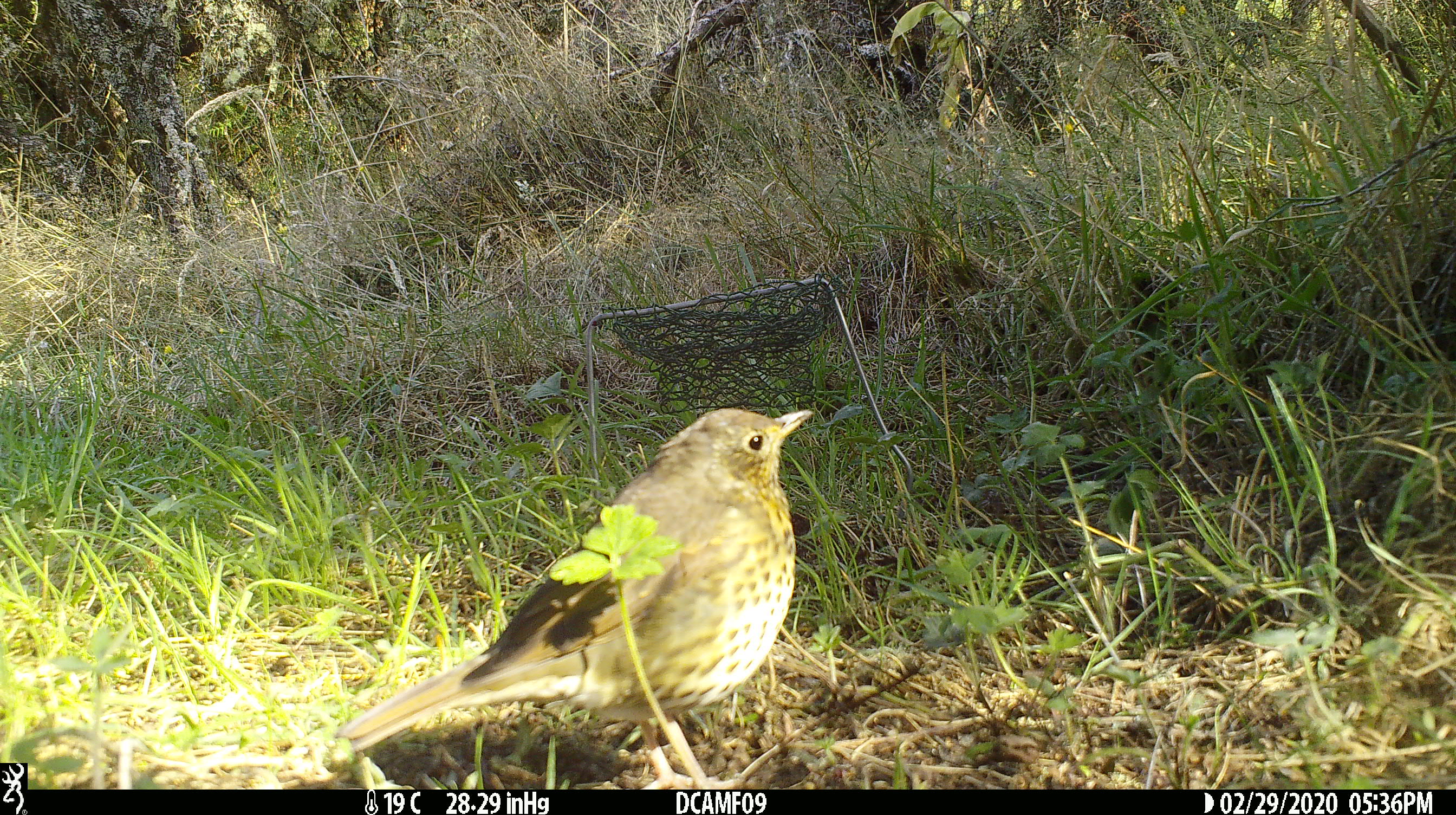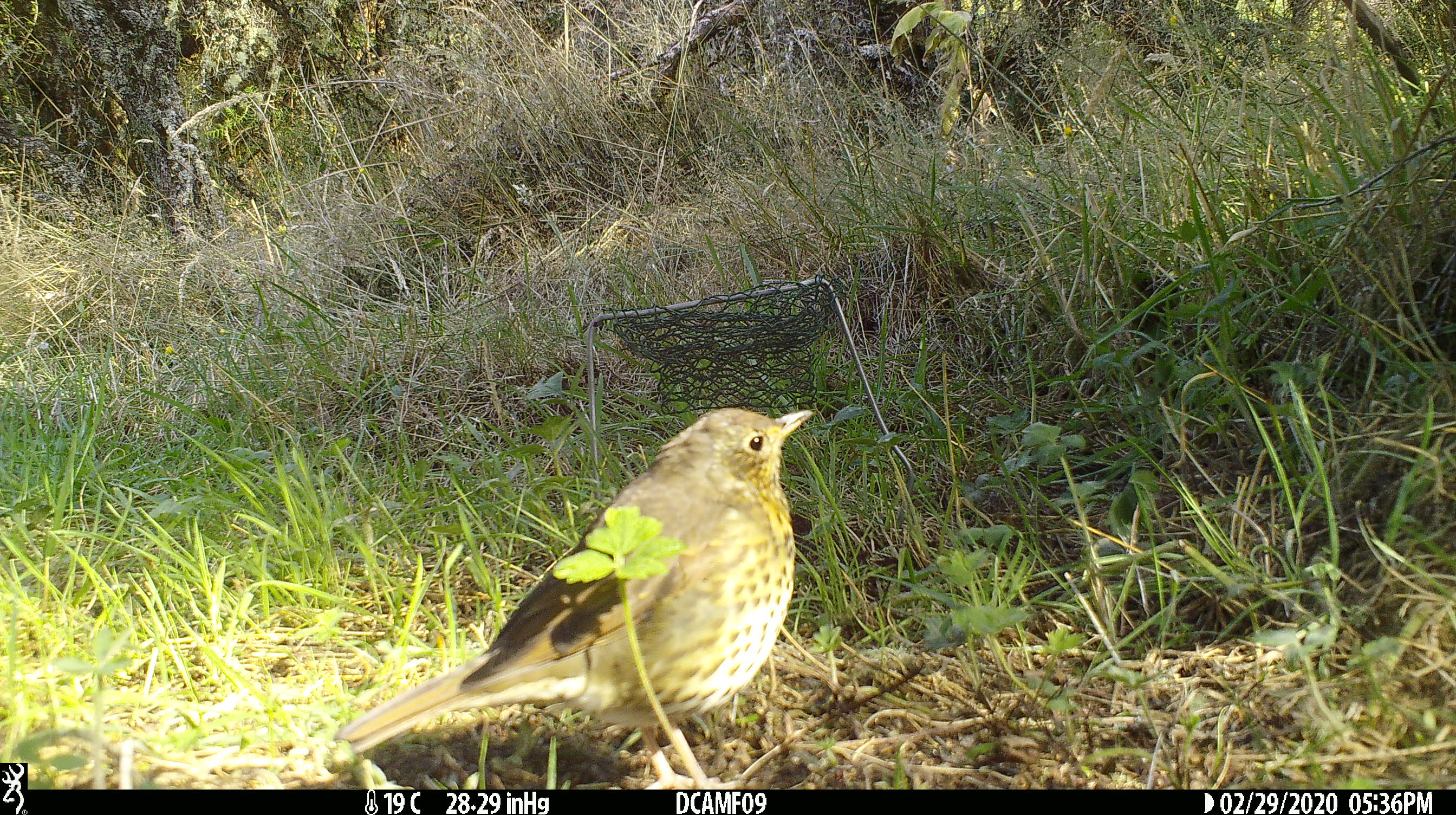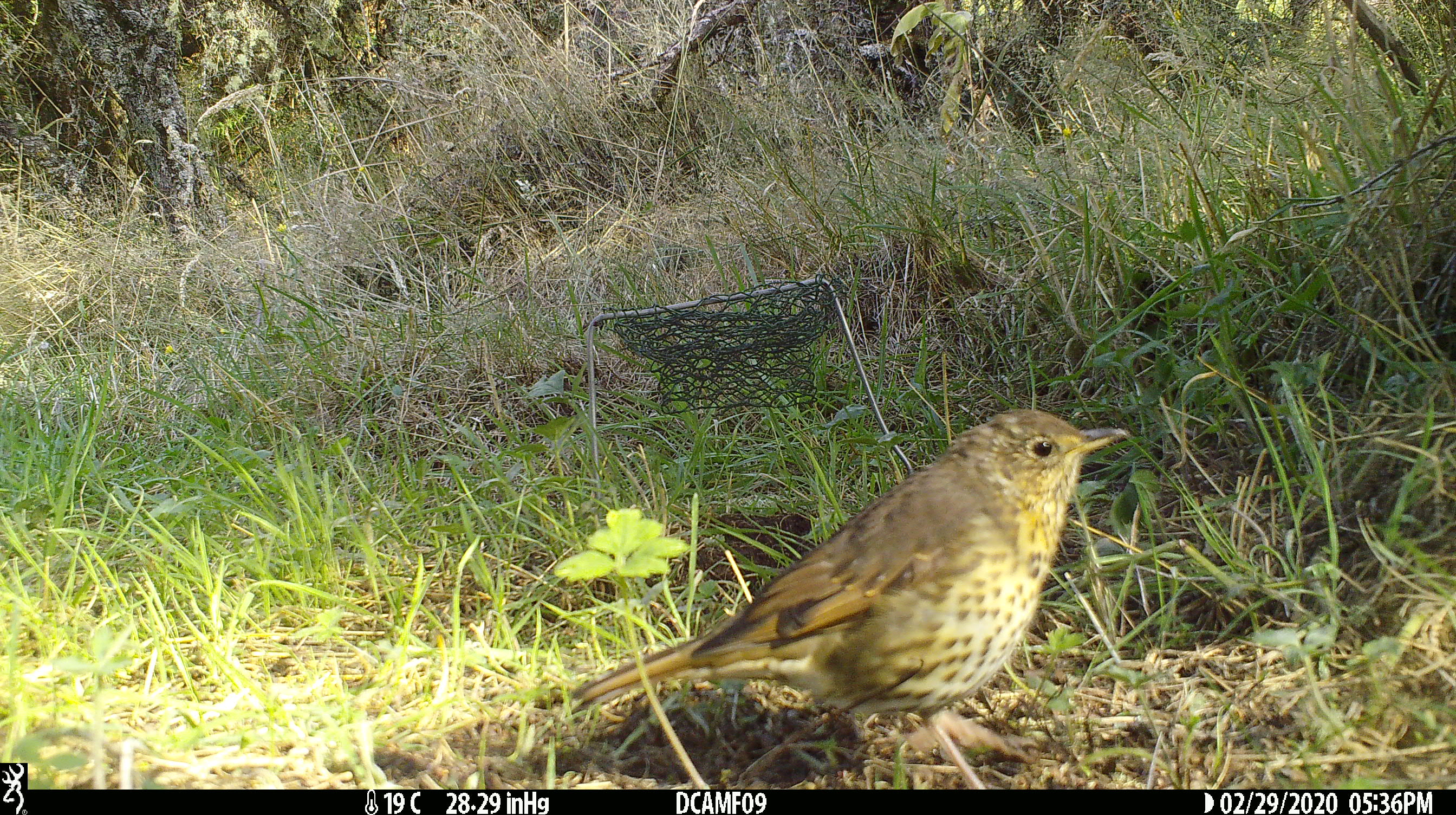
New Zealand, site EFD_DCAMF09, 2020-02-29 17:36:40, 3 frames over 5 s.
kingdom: Animalia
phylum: Chordata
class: Aves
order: Passeriformes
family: Turdidae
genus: Turdus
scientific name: Turdus philomelos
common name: song thrush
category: thrush